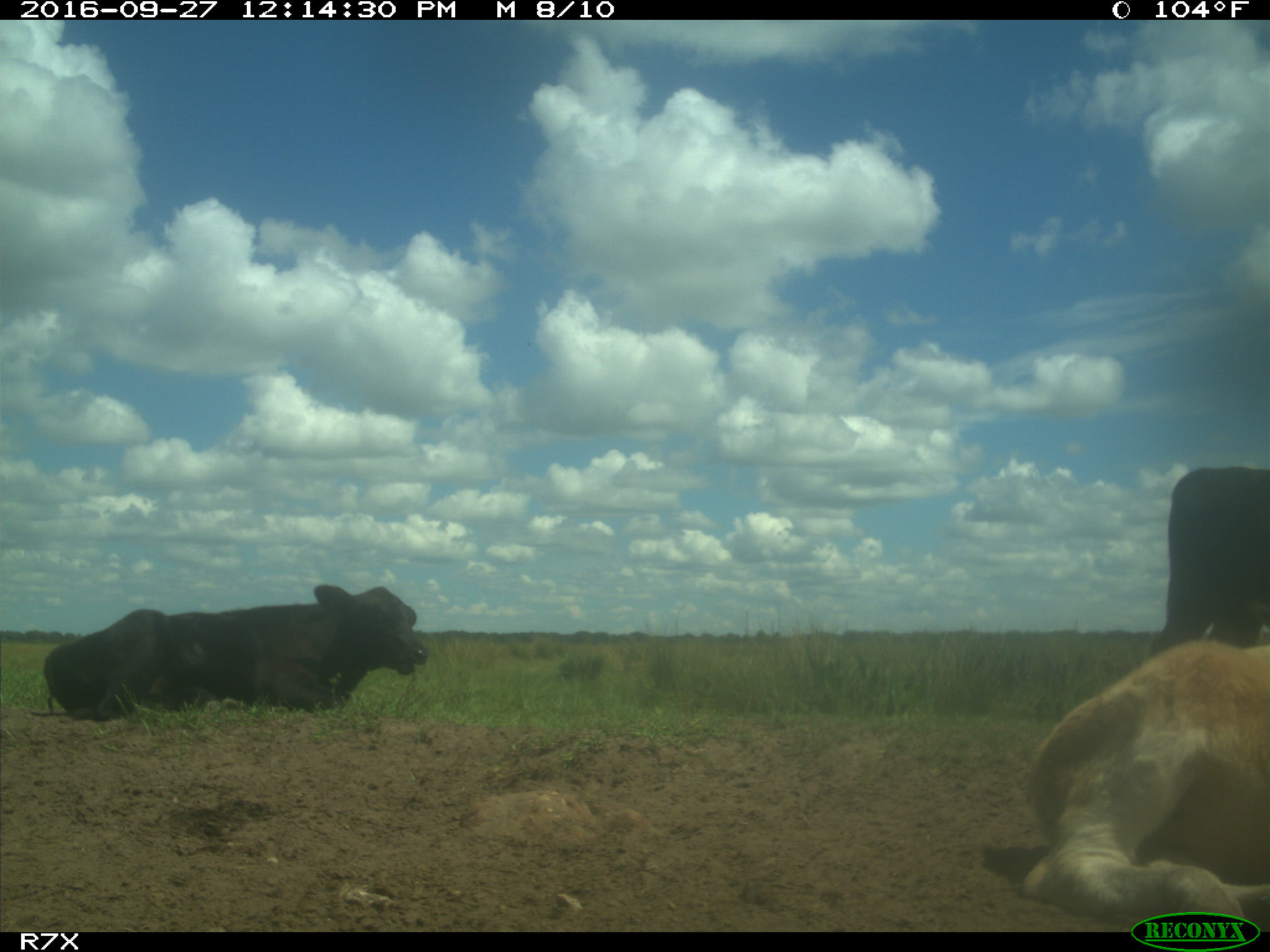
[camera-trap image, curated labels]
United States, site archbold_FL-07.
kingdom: Animalia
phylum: Chordata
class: Mammalia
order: Artiodactyla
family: Bovidae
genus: Bos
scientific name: Bos taurus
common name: domestic cow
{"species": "Bos taurus (domestic cow)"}